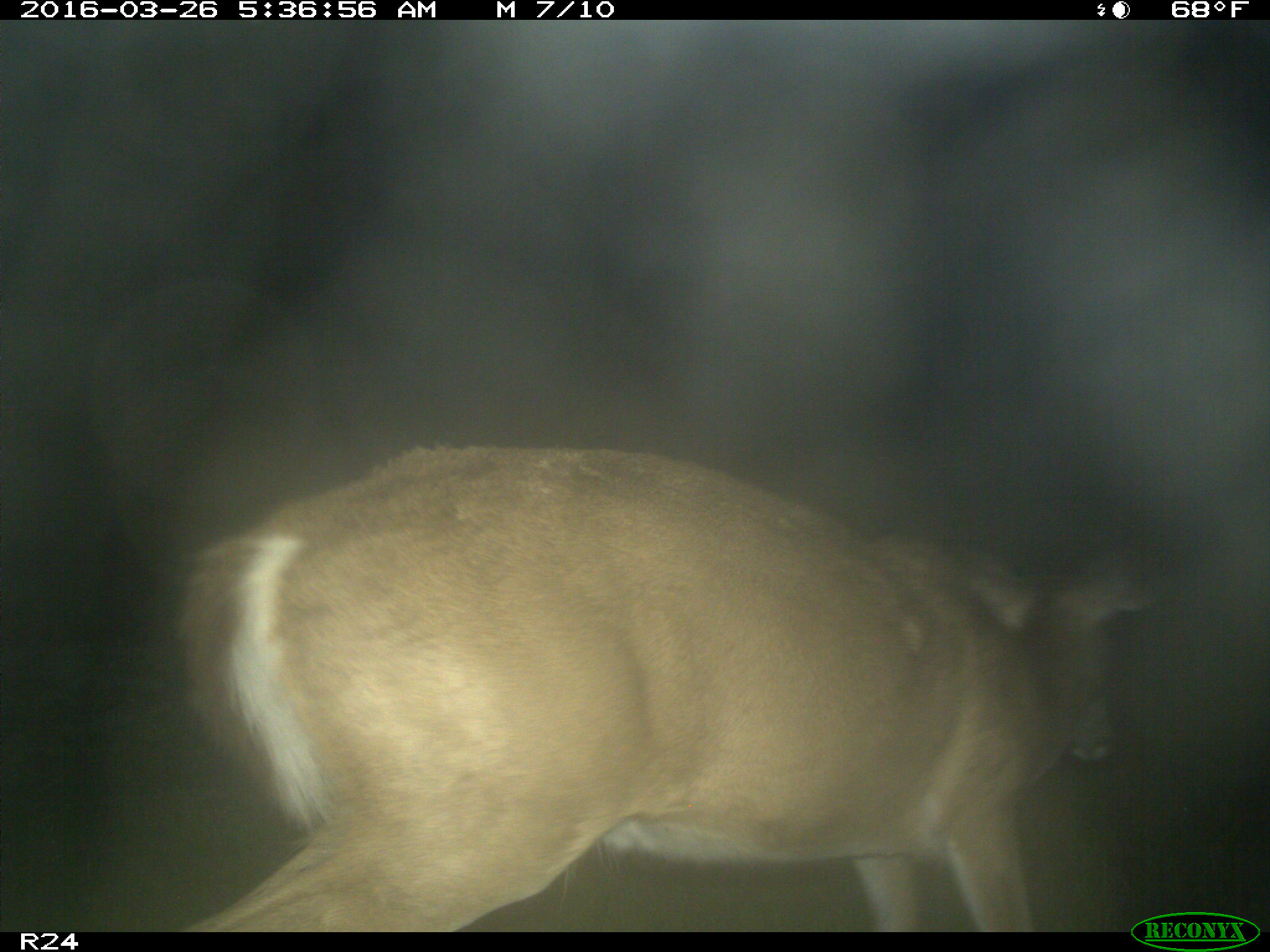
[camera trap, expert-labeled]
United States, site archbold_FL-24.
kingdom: Animalia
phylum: Chordata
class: Mammalia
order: Artiodactyla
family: Cervidae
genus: Odocoileus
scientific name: Odocoileus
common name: deer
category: unidentified deer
Unidentified deer (deer) (Odocoileus).